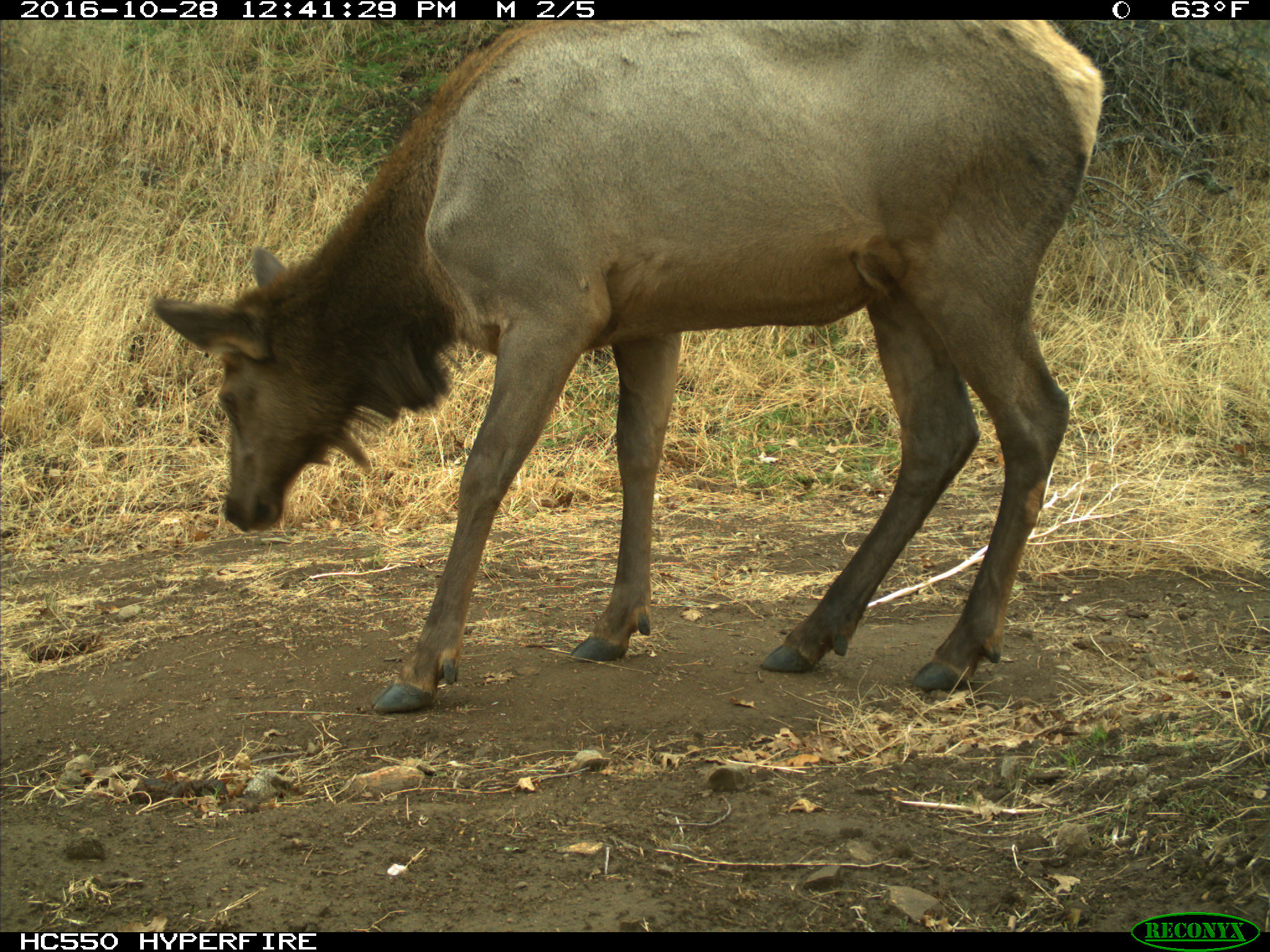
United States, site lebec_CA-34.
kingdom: Animalia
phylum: Chordata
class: Mammalia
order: Artiodactyla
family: Cervidae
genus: Cervus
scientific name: Cervus canadensis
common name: elk